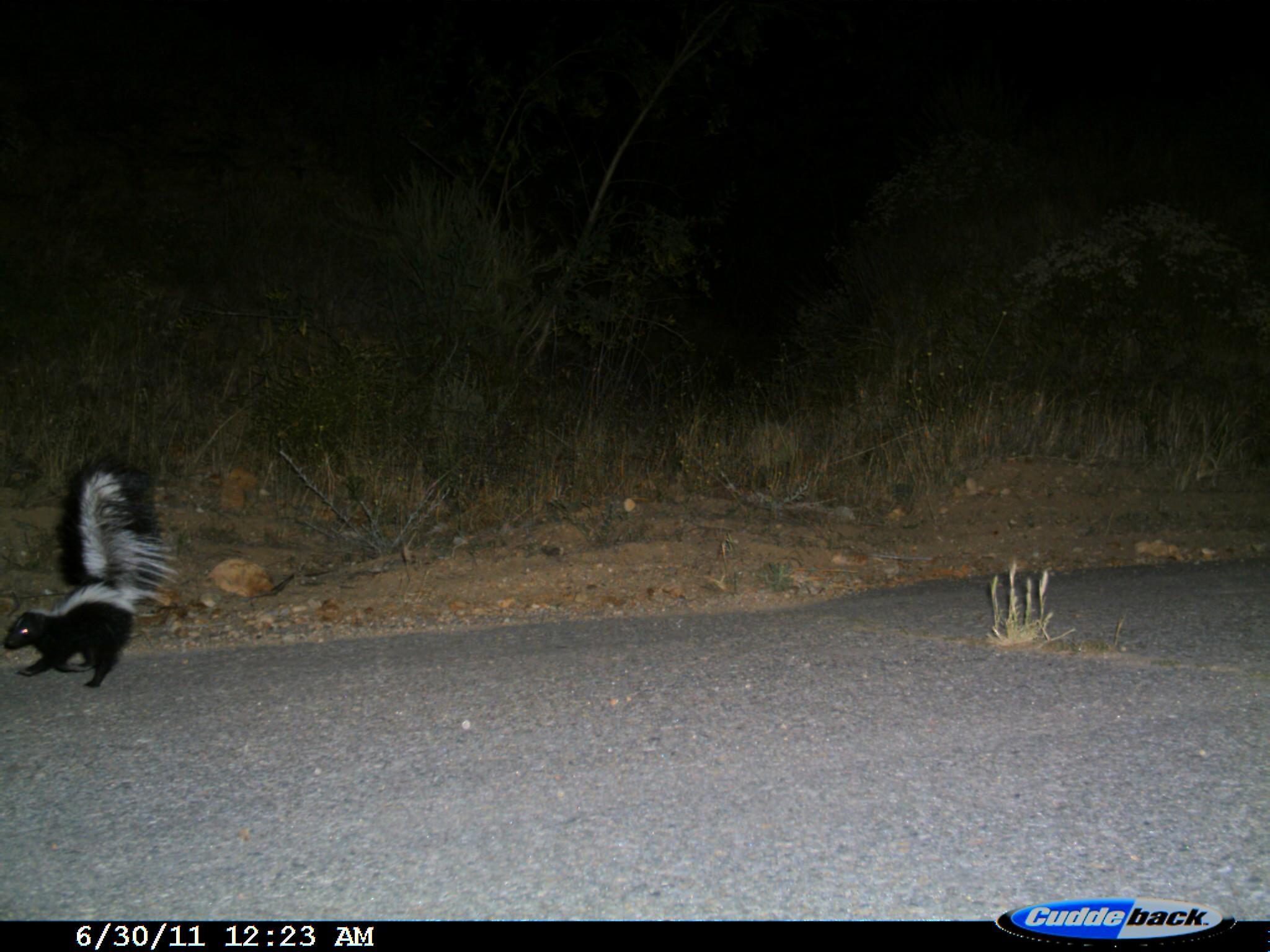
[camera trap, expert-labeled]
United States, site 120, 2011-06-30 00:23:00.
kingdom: Animalia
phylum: Chordata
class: Mammalia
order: Carnivora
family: Mephitidae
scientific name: Mephitidae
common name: skunk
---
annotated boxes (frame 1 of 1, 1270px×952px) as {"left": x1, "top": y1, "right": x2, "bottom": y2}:
skunk: {"left": 10, "top": 449, "right": 160, "bottom": 698}